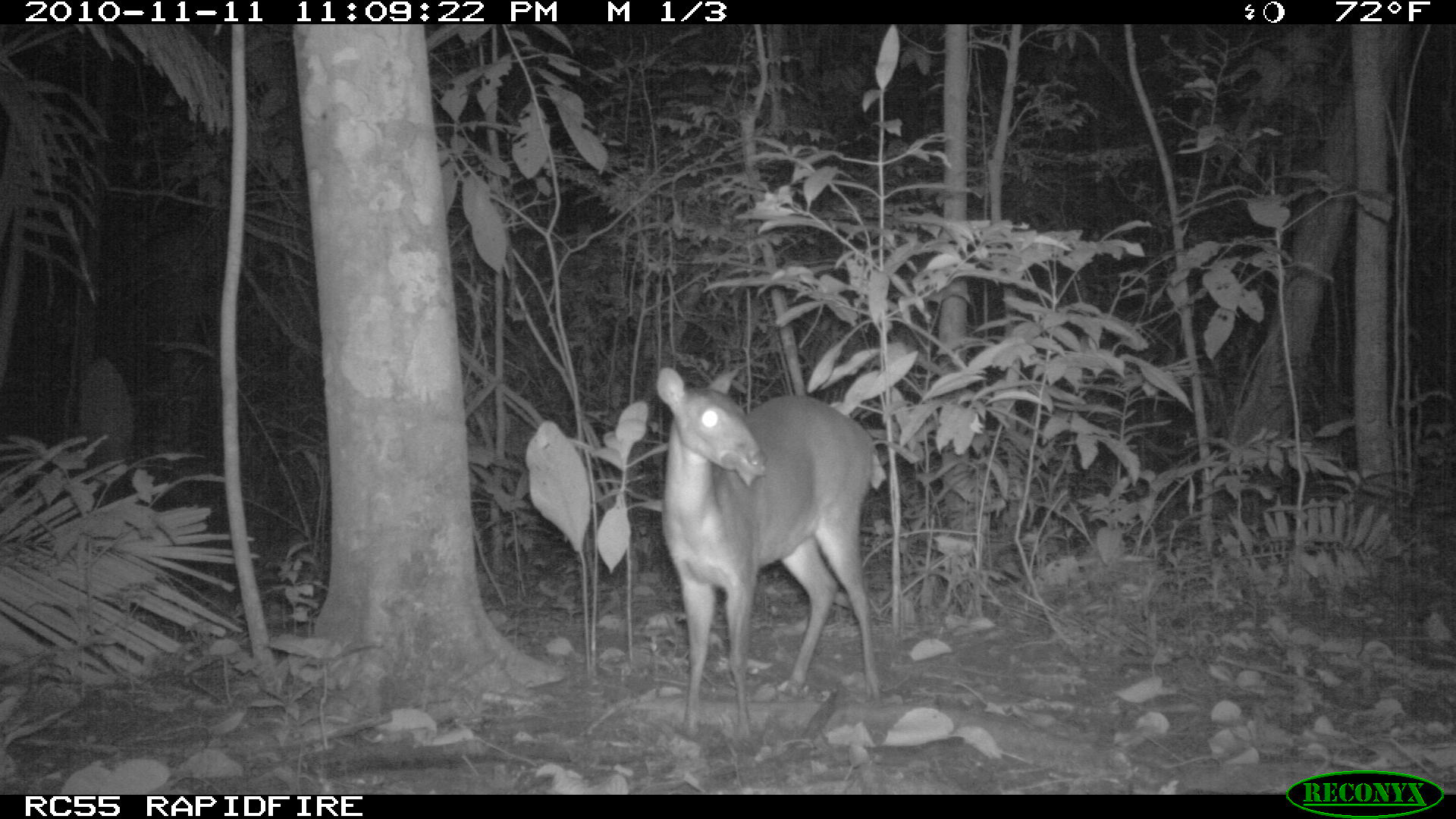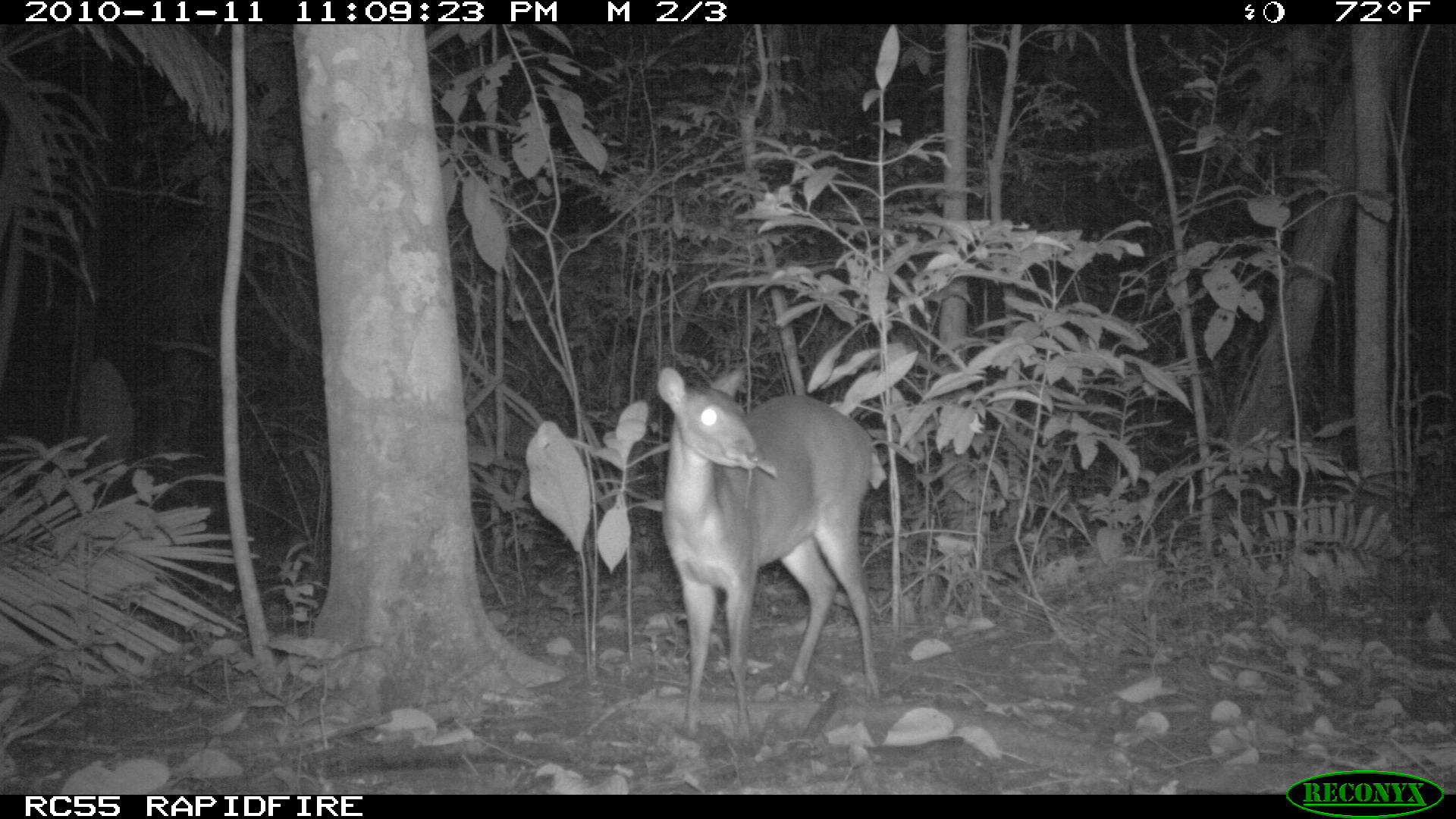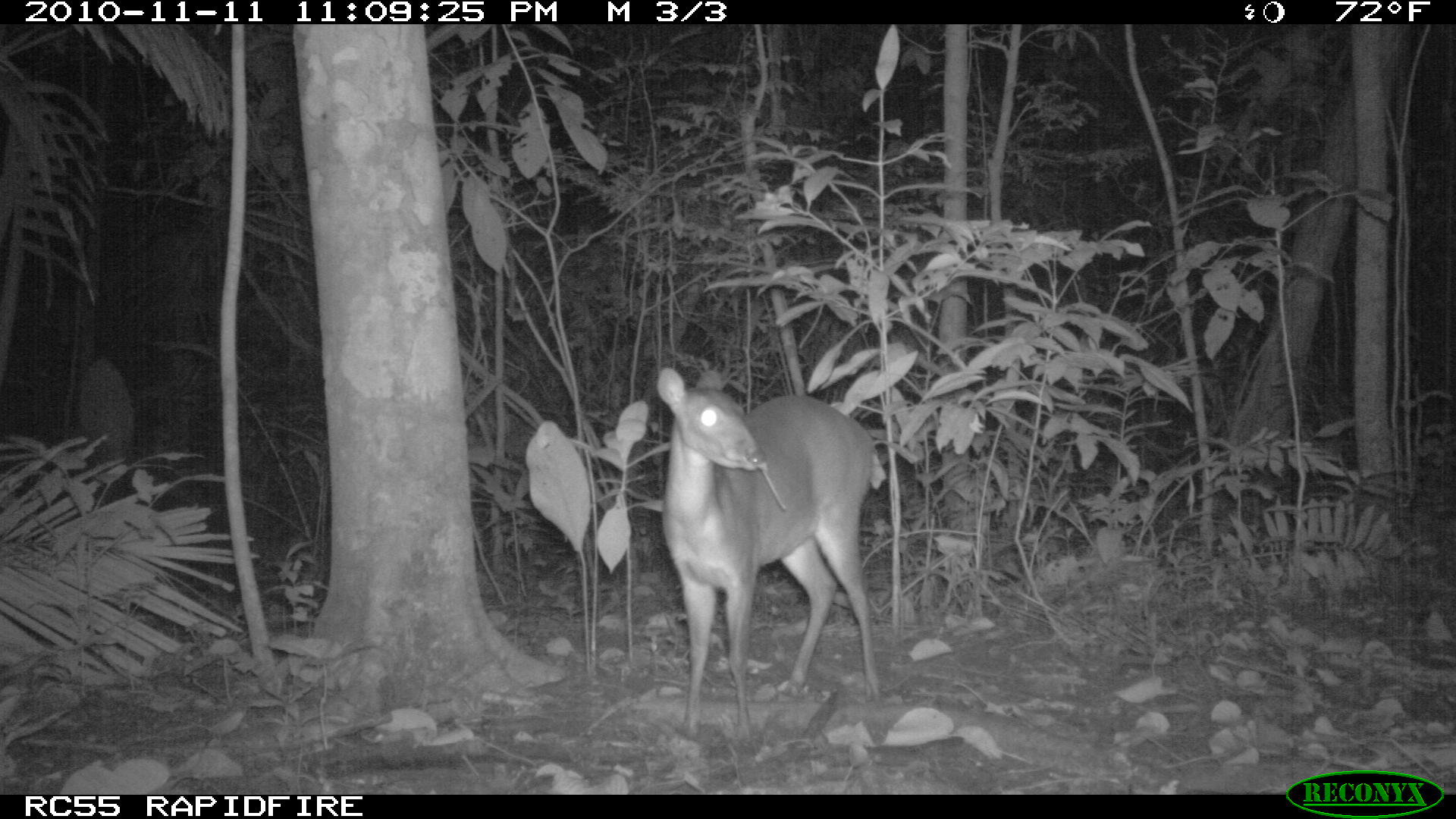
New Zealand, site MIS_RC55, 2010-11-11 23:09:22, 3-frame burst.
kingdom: Animalia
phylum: Chordata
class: Mammalia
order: Artiodactyla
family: Cervidae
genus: Odocoileus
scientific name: Odocoileus virginianus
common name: white-tailed deer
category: white tailed deer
White tailed deer (white-tailed deer) (Odocoileus virginianus).